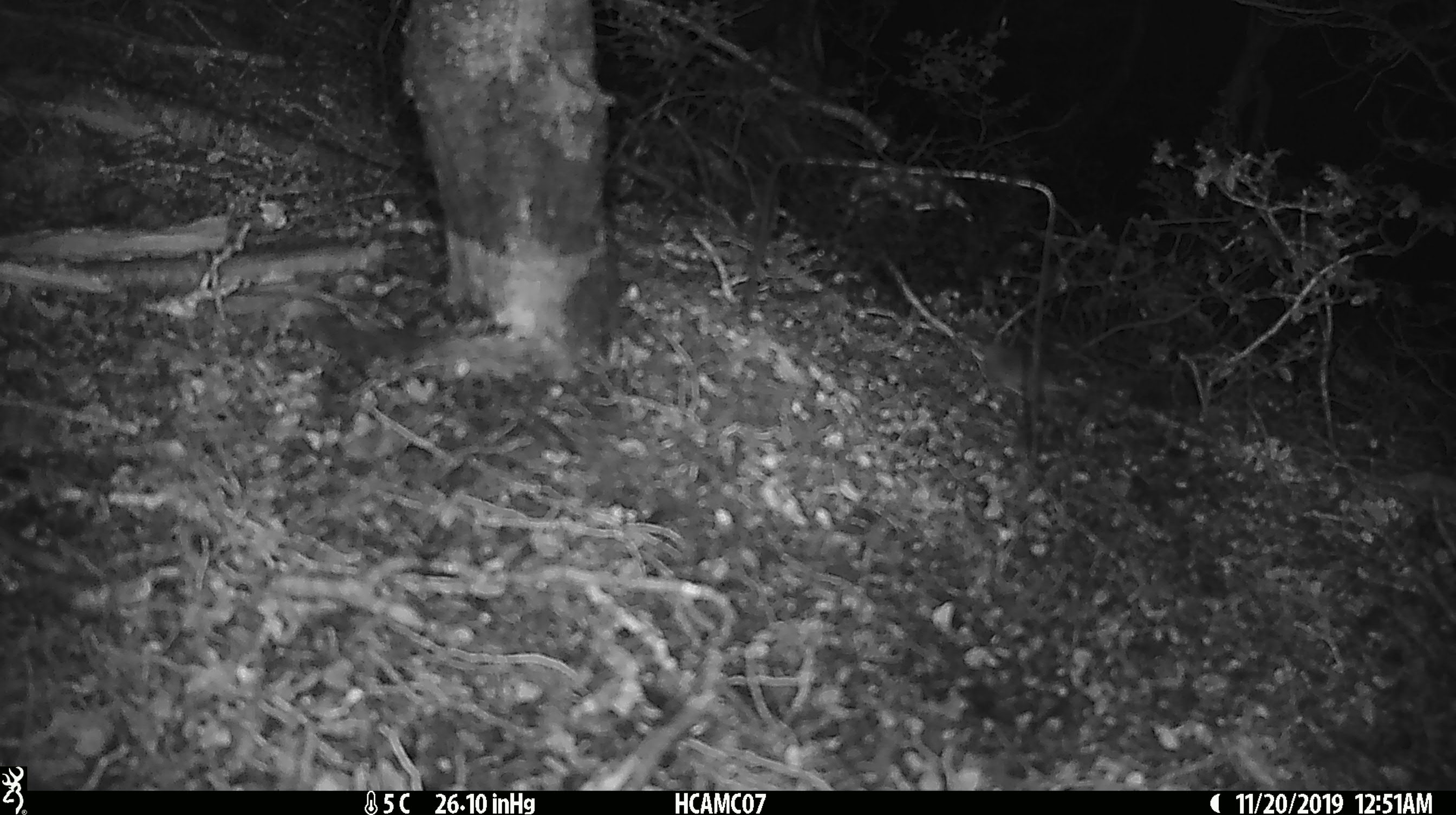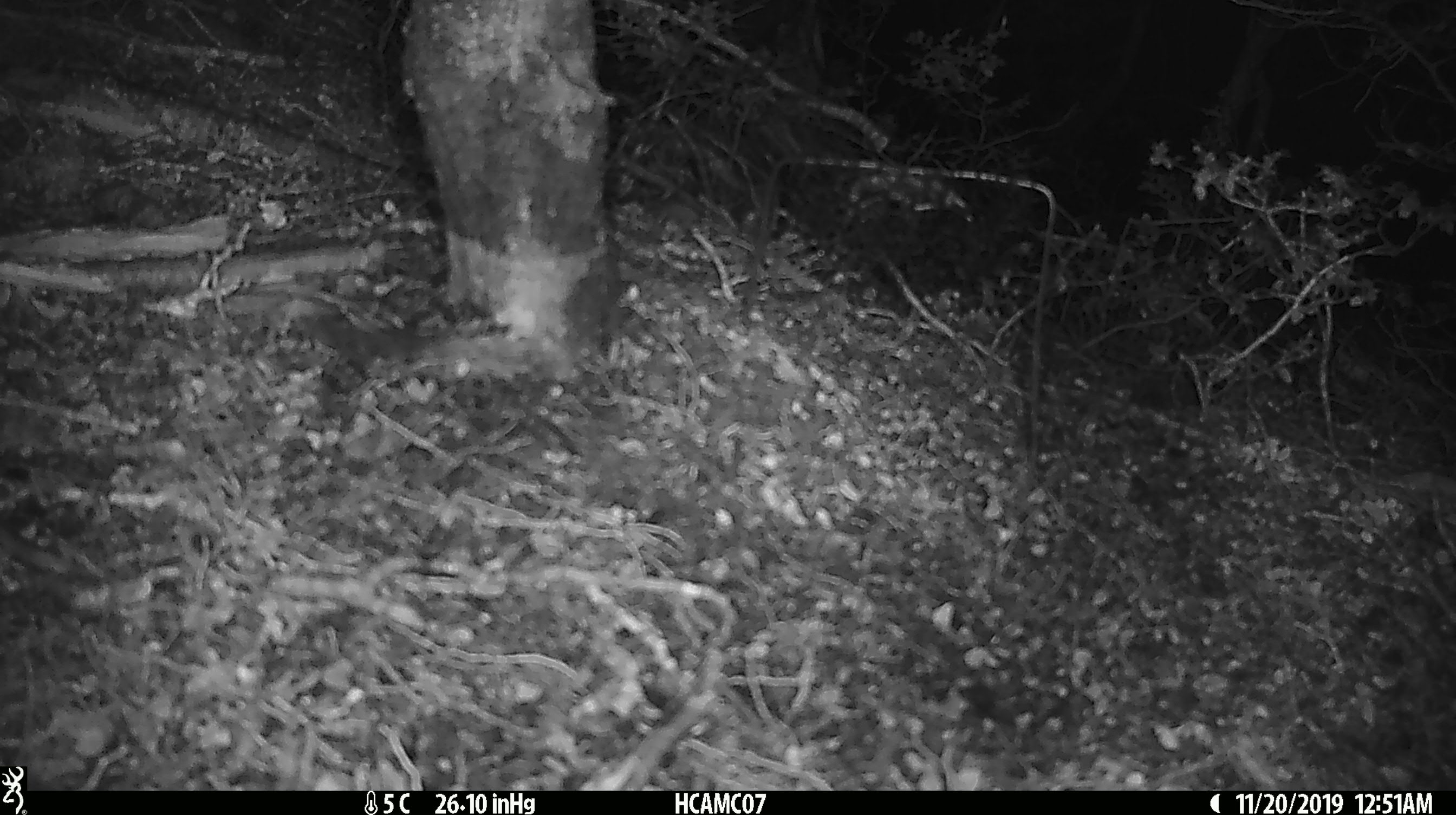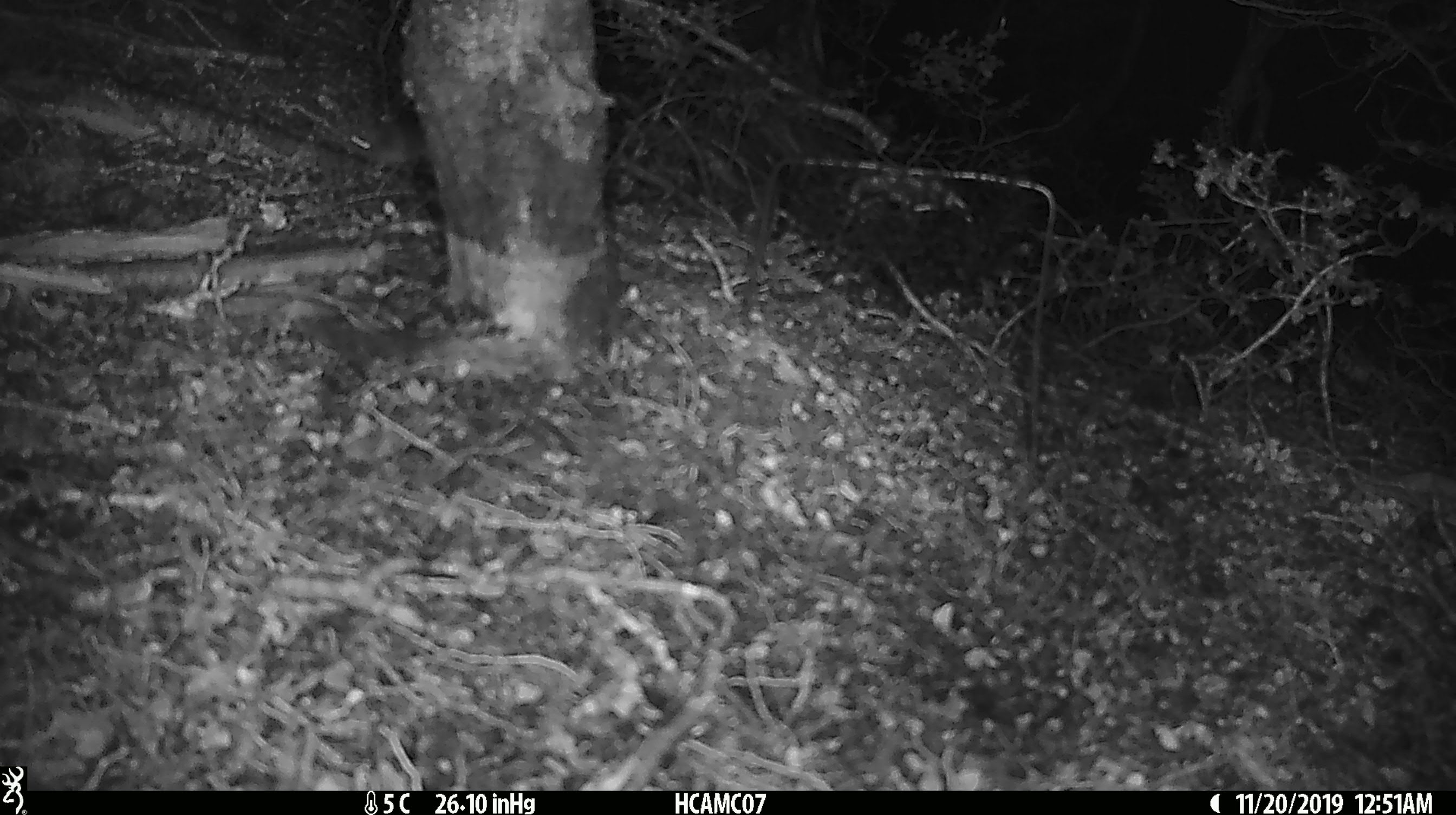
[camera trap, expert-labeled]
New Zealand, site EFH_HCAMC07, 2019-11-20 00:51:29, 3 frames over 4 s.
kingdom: Animalia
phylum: Chordata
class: Mammalia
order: Rodentia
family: Muridae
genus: Mus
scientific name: Mus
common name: mouse